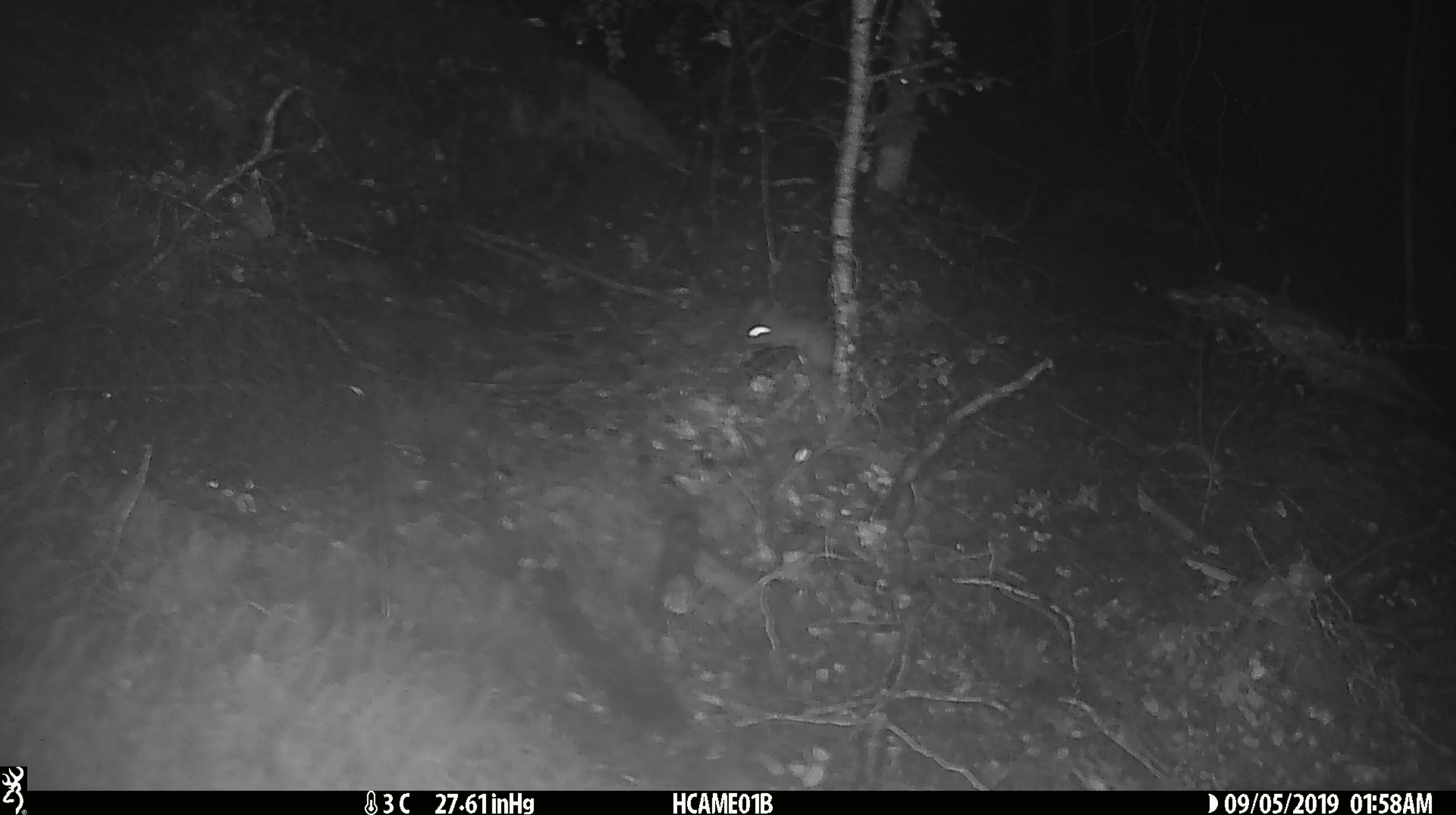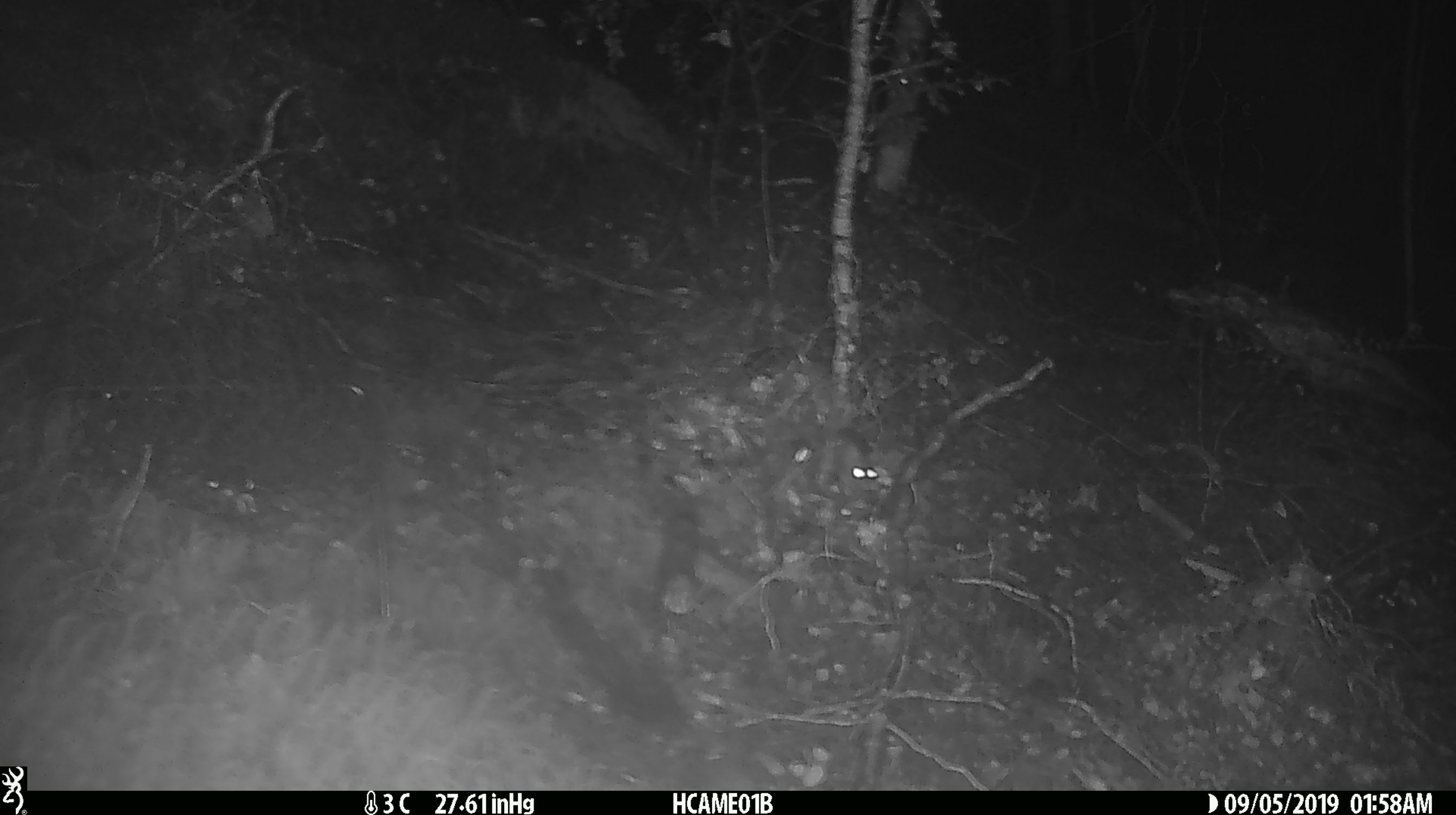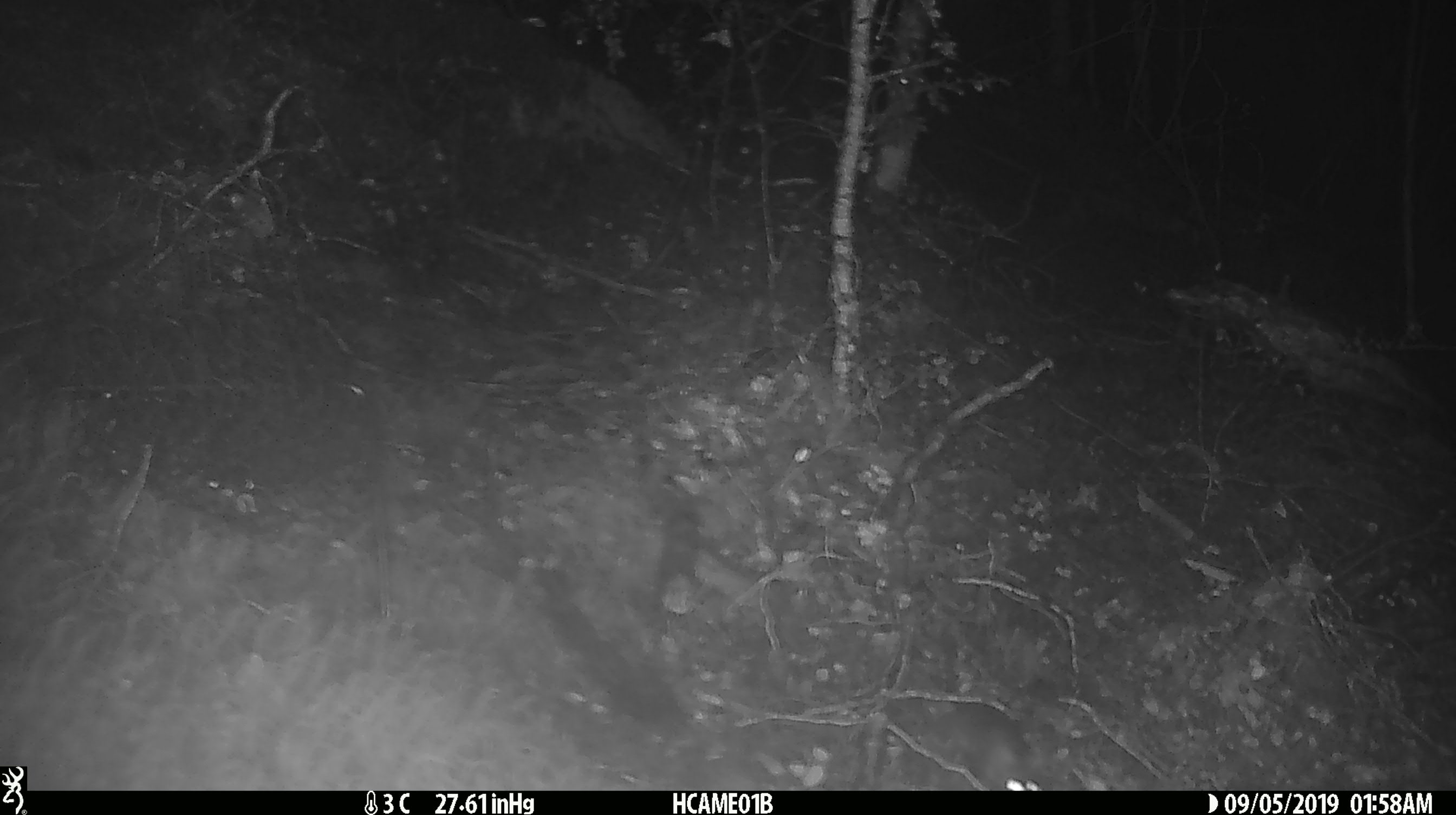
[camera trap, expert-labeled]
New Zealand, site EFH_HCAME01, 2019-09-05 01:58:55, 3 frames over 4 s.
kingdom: Animalia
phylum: Chordata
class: Mammalia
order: Rodentia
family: Muridae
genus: Mus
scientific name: Mus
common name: mouse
Mouse (Mus).